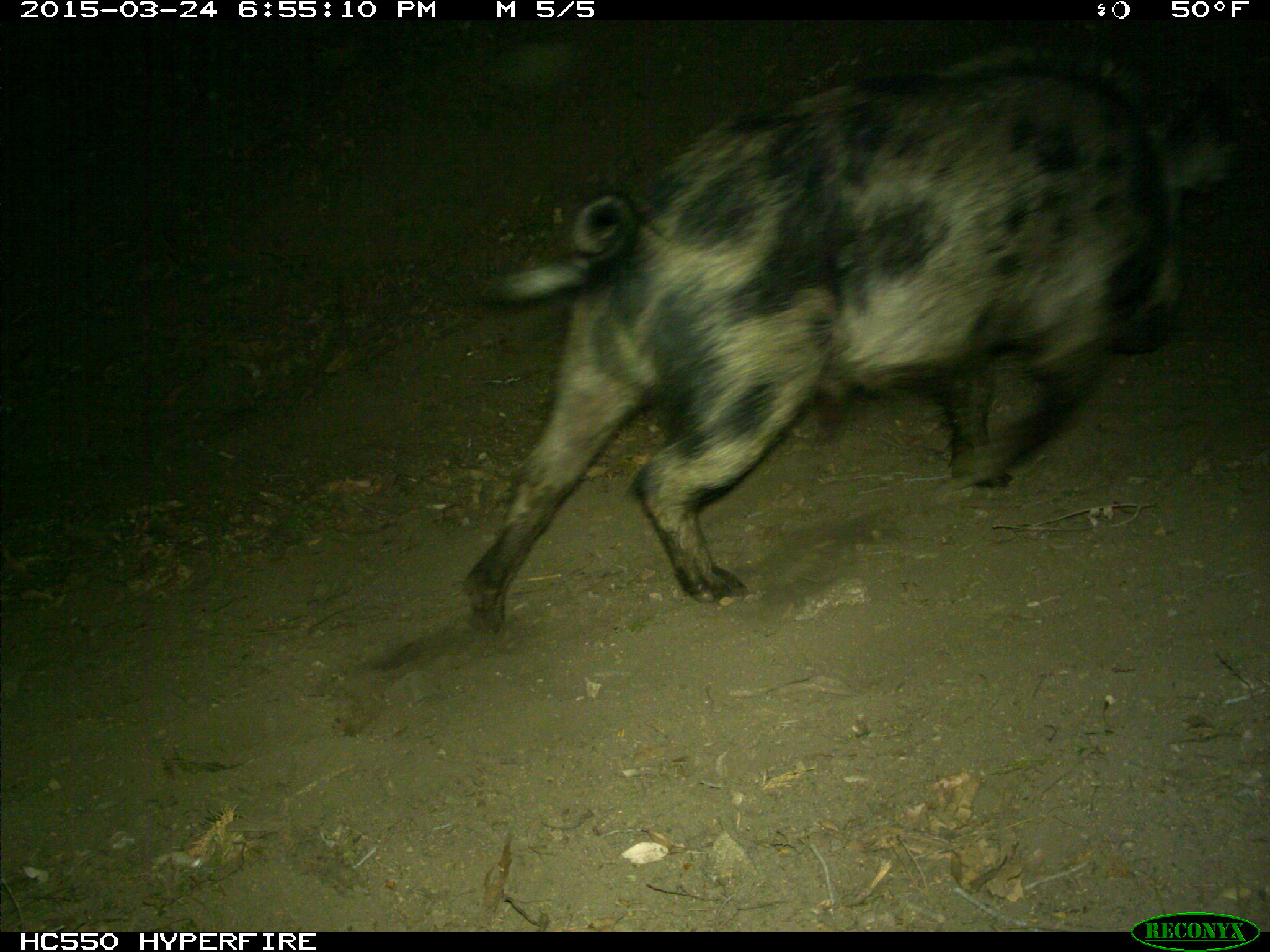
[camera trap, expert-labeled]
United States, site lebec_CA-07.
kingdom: Animalia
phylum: Chordata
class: Mammalia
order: Artiodactyla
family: Suidae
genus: Sus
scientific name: Sus scrofa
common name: wild boar